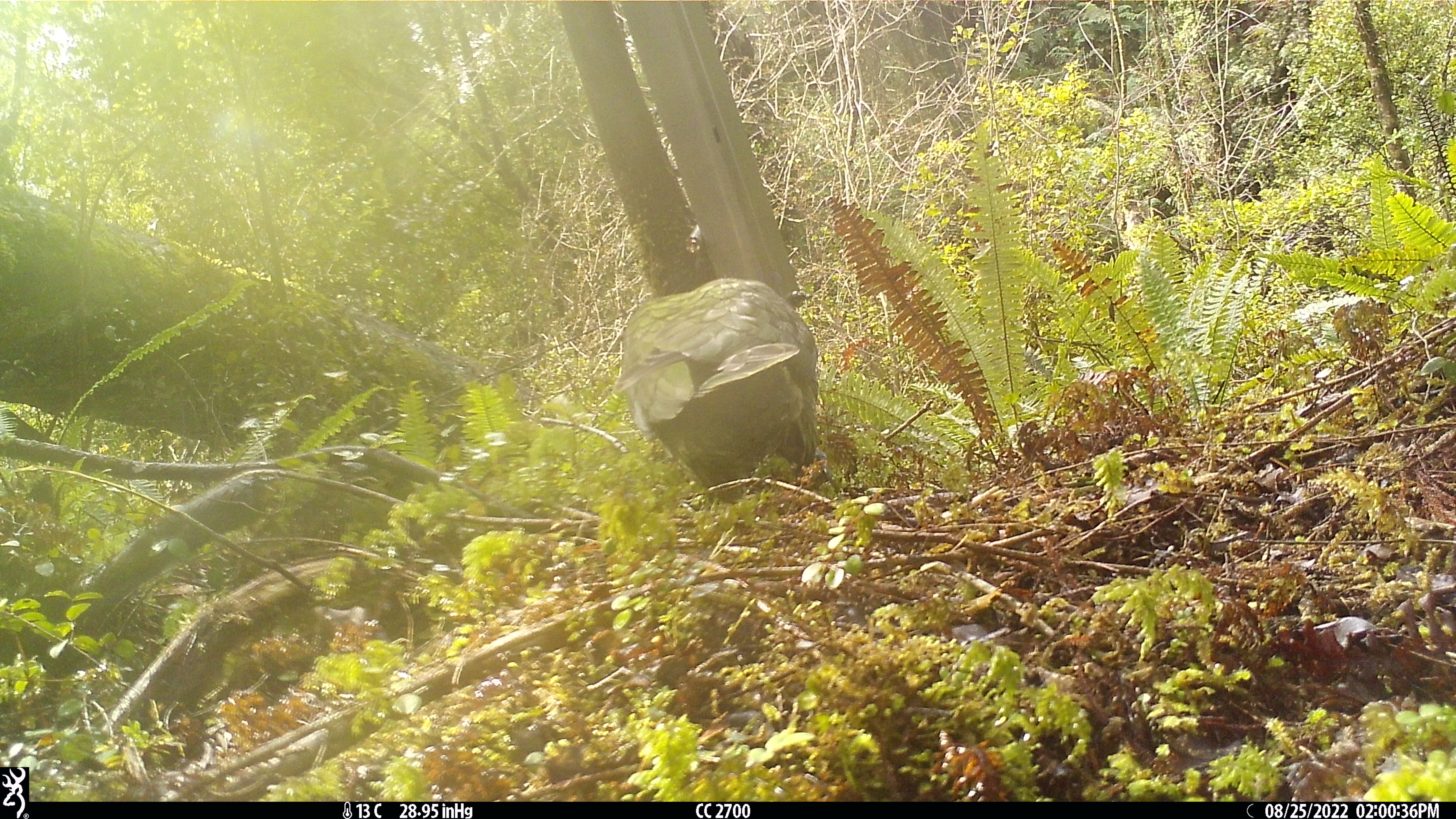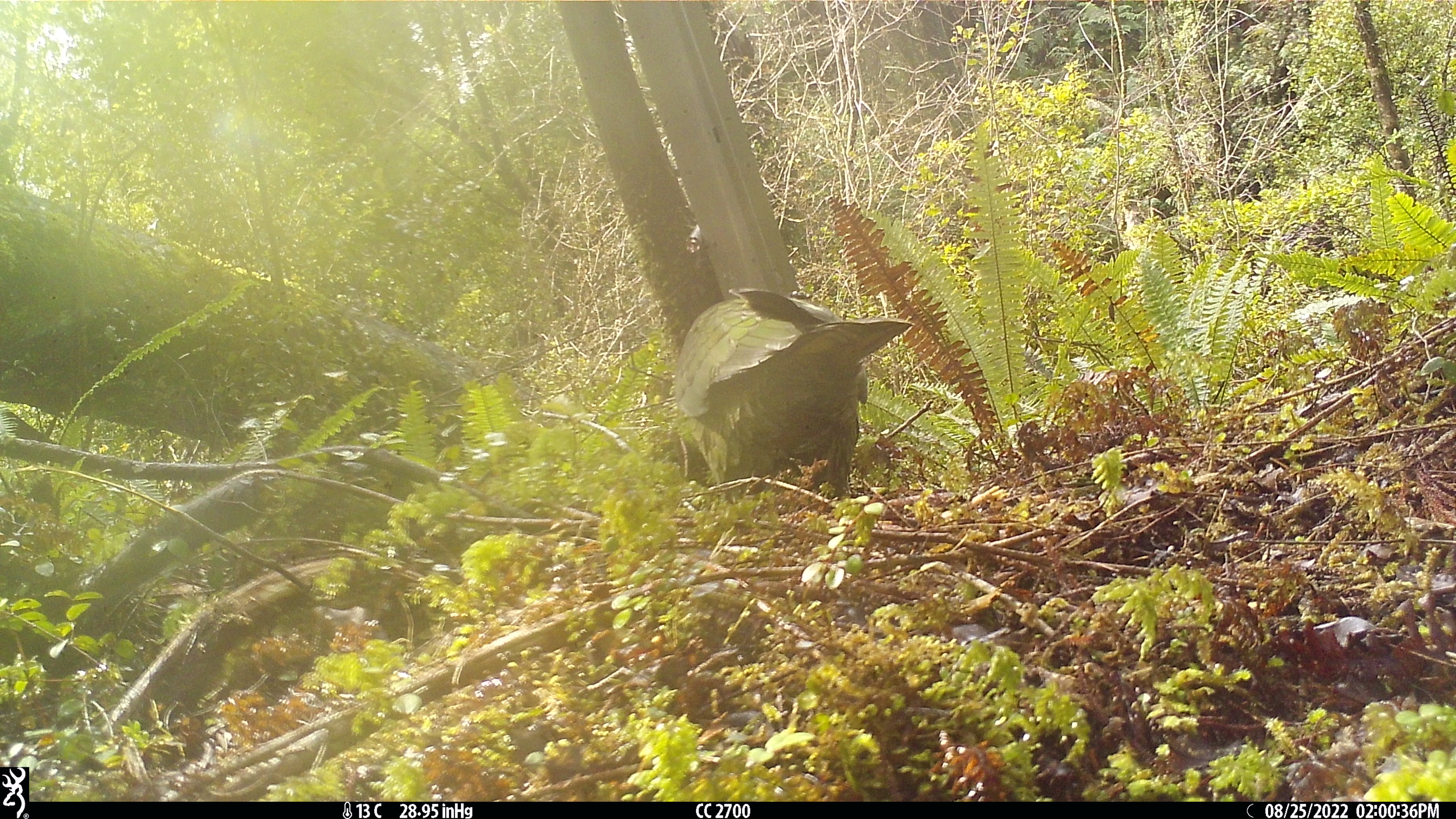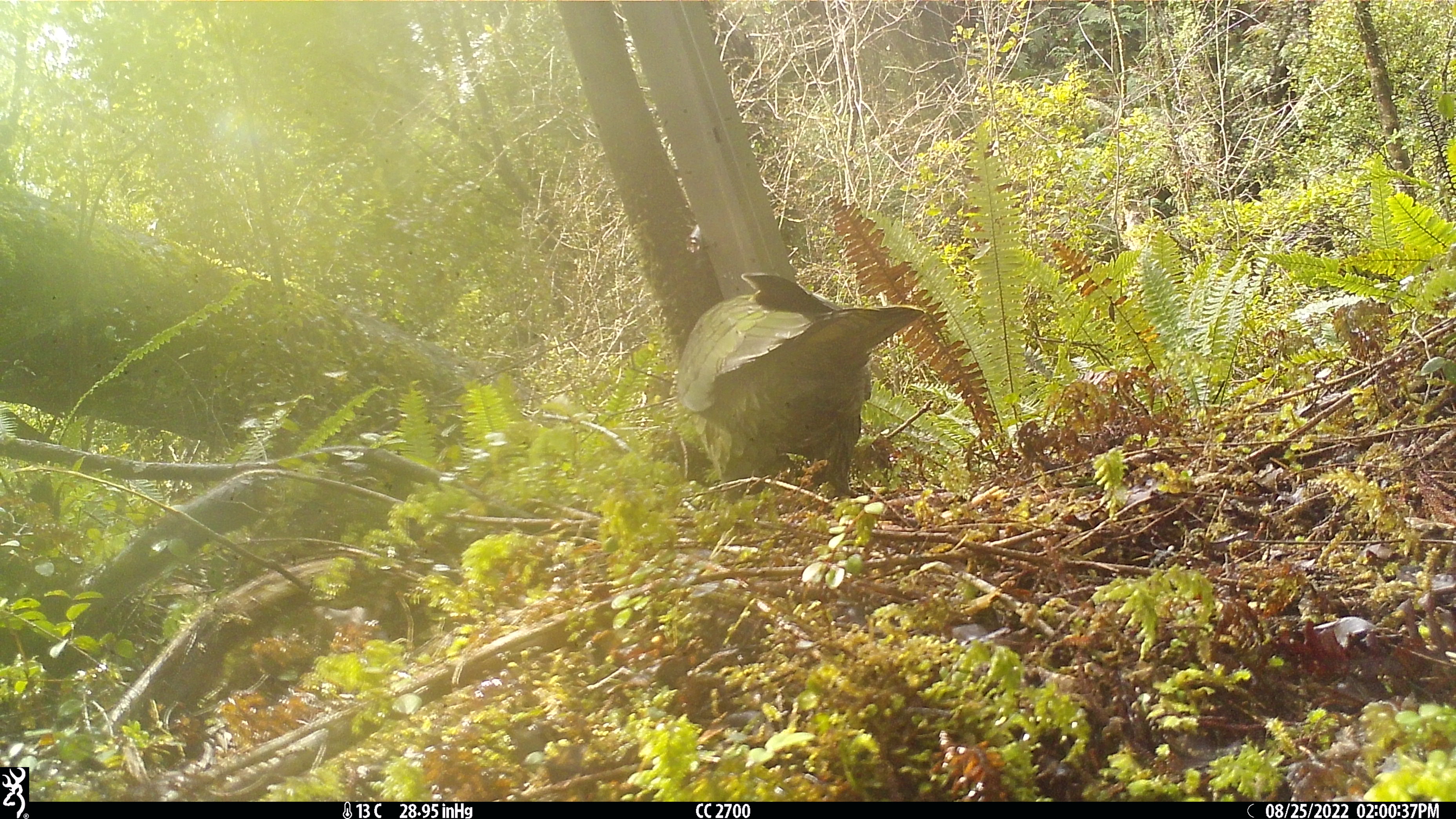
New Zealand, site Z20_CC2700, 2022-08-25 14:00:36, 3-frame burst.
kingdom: Animalia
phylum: Chordata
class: Aves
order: Psittaciformes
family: Strigopidae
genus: Nestor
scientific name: Nestor notabilis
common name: kea